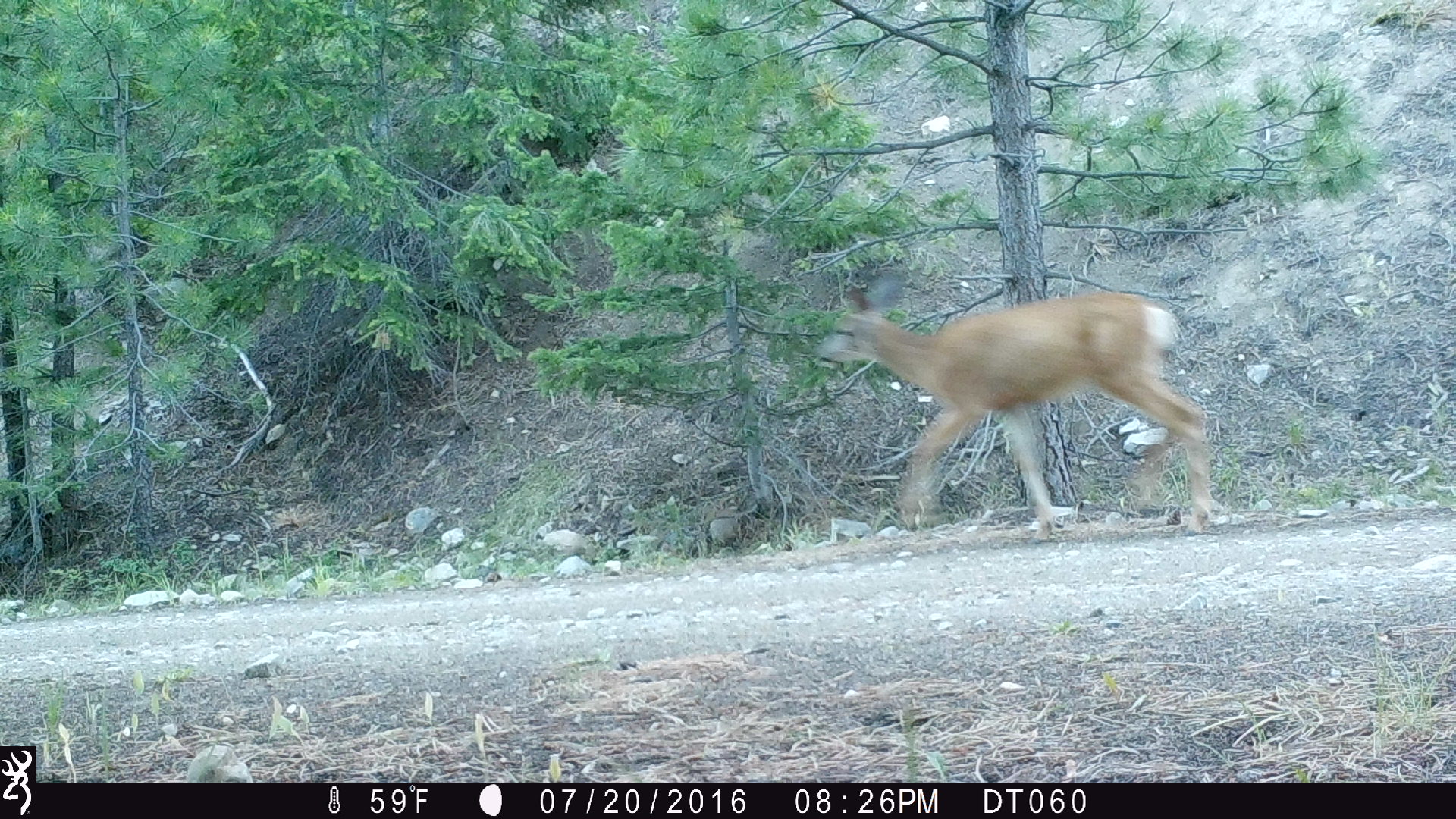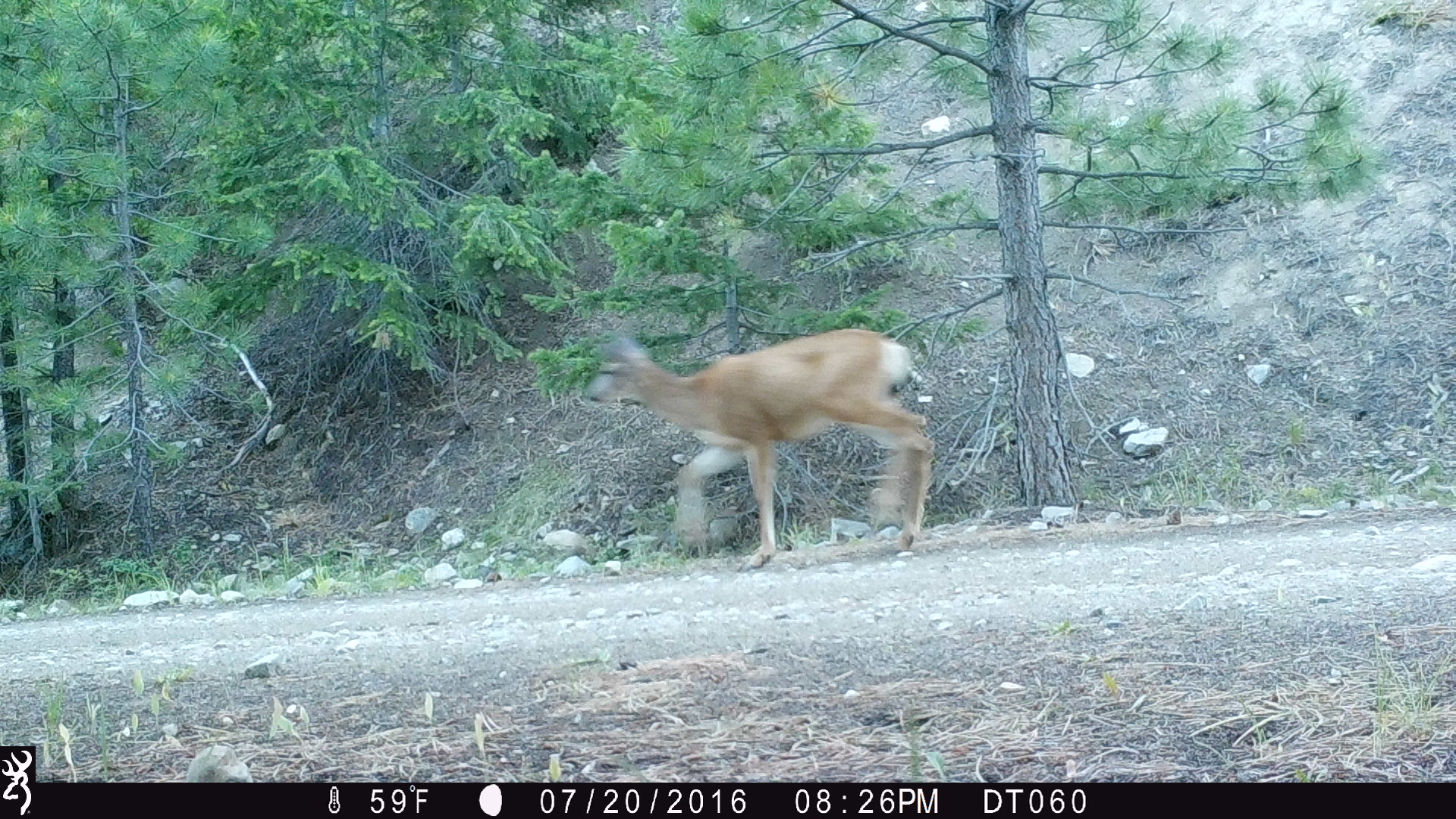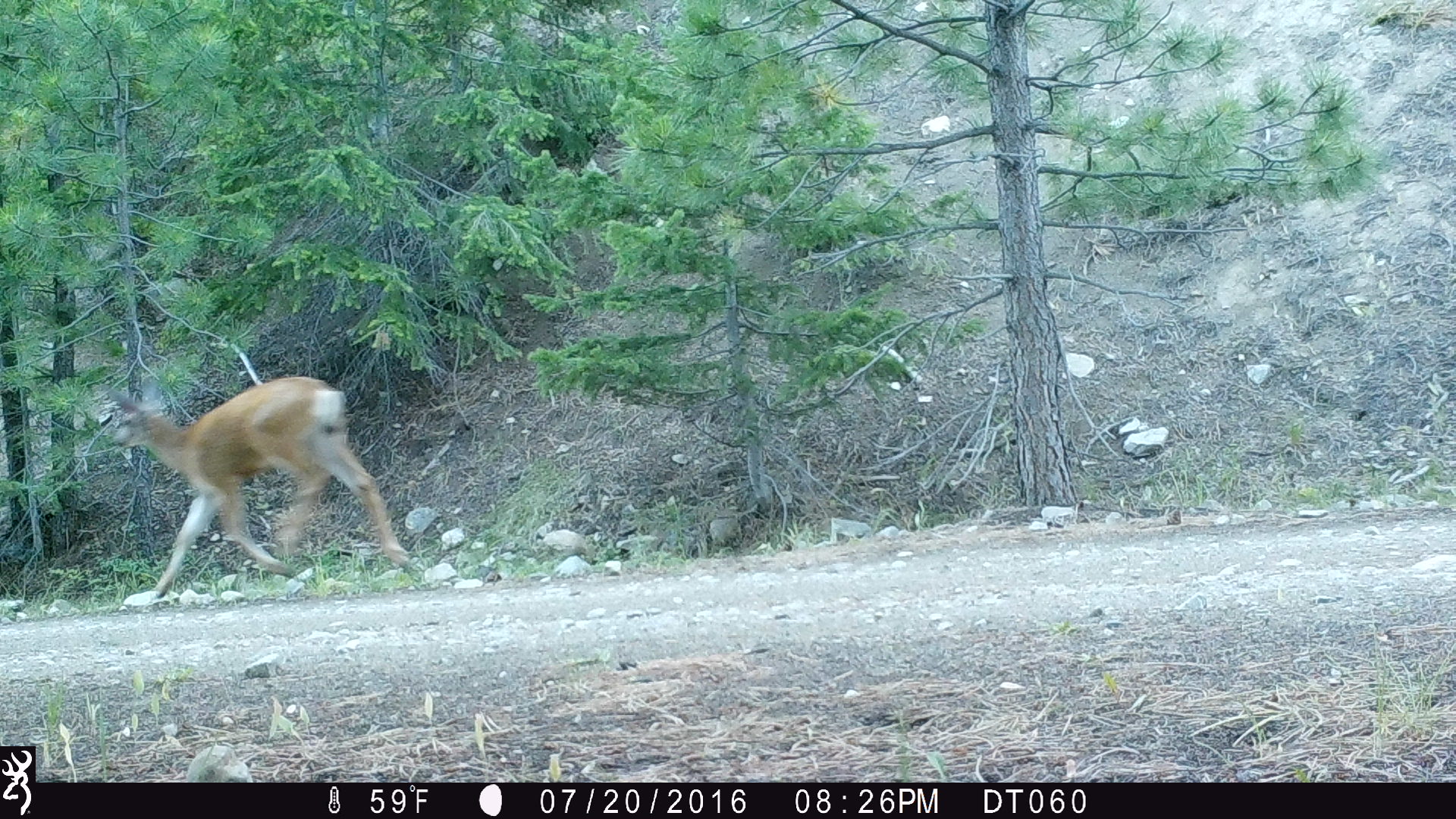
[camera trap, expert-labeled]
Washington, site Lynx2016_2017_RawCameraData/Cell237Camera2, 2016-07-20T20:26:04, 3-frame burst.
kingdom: Animalia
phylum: Chordata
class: Mammalia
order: Artiodactyla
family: Cervidae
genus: Odocoileus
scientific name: Odocoileus hemionus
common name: mule deer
Odocoileus hemionus (mule deer). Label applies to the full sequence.